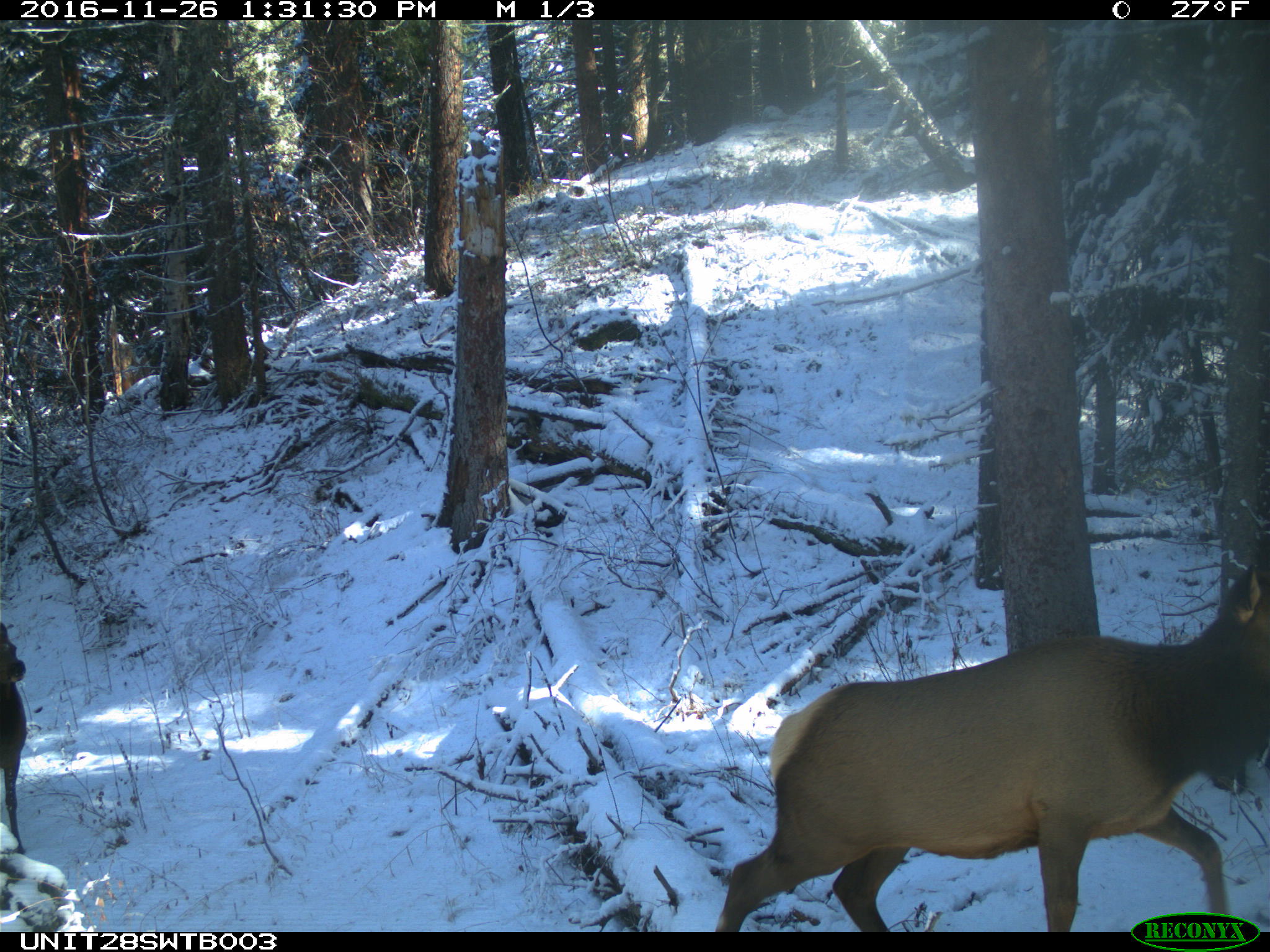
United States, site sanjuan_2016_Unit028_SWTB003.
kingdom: Animalia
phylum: Chordata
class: Mammalia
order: Artiodactyla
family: Cervidae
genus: Cervus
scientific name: Cervus elaphus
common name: red deer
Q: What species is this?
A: Cervus elaphus (red deer).